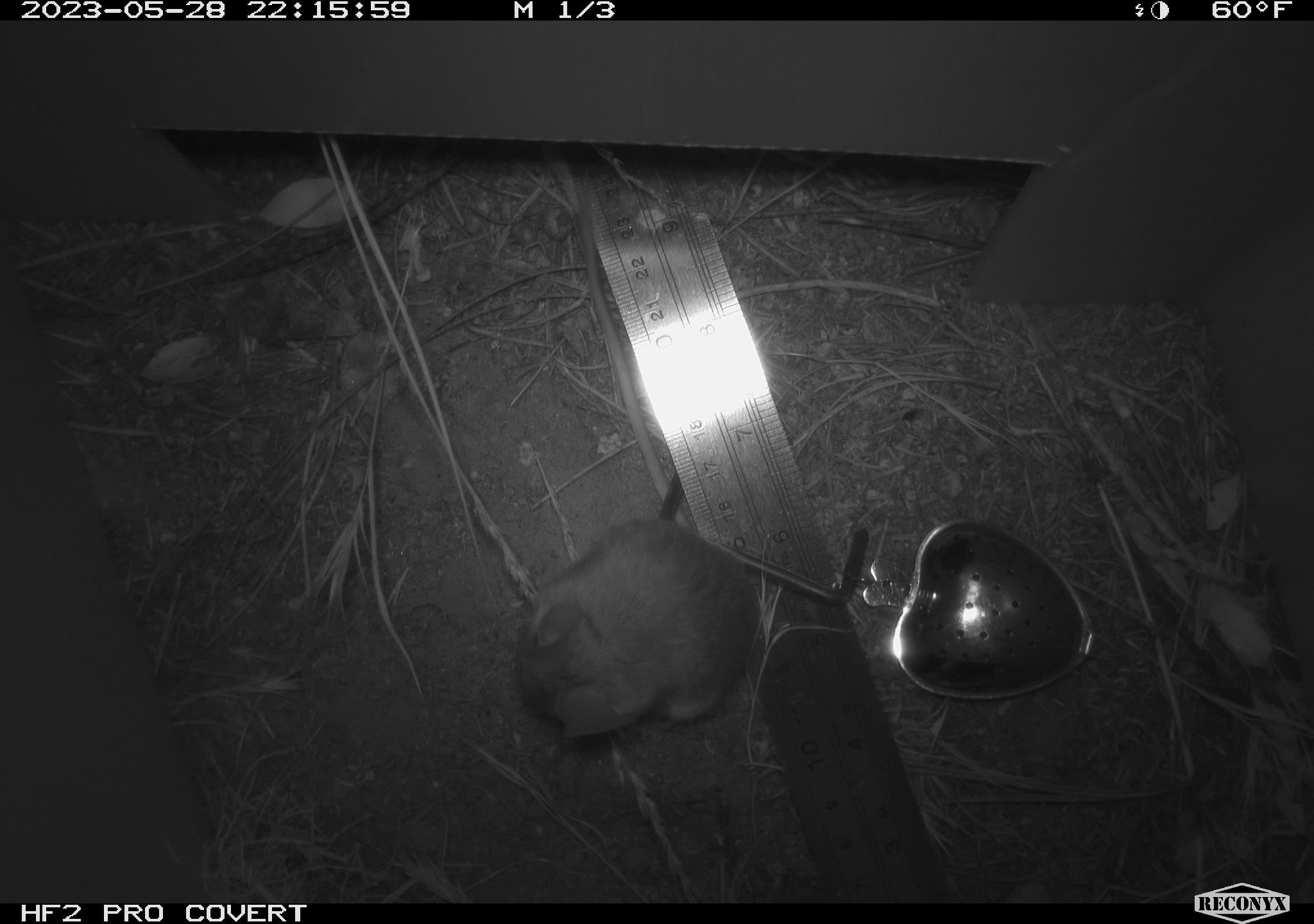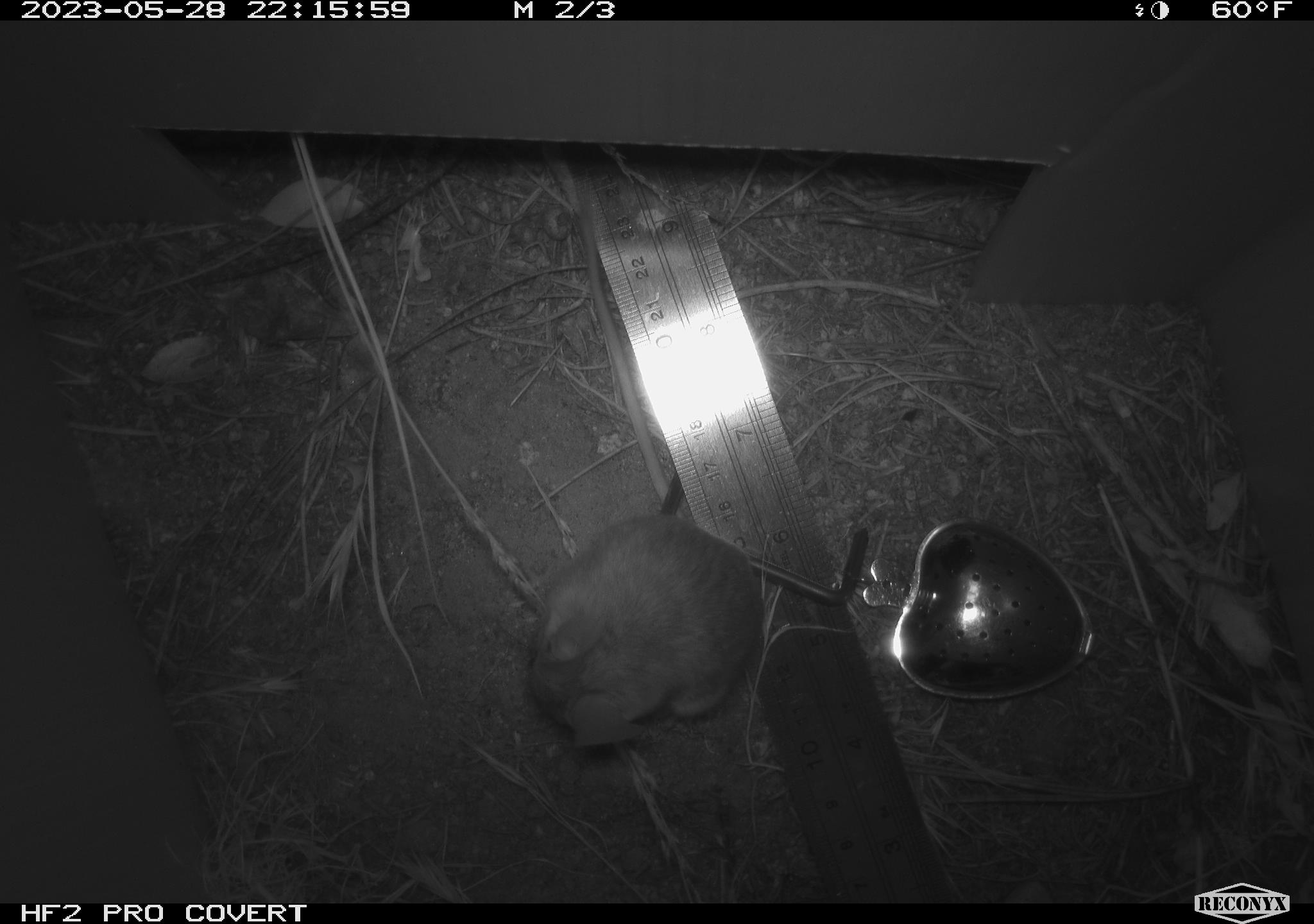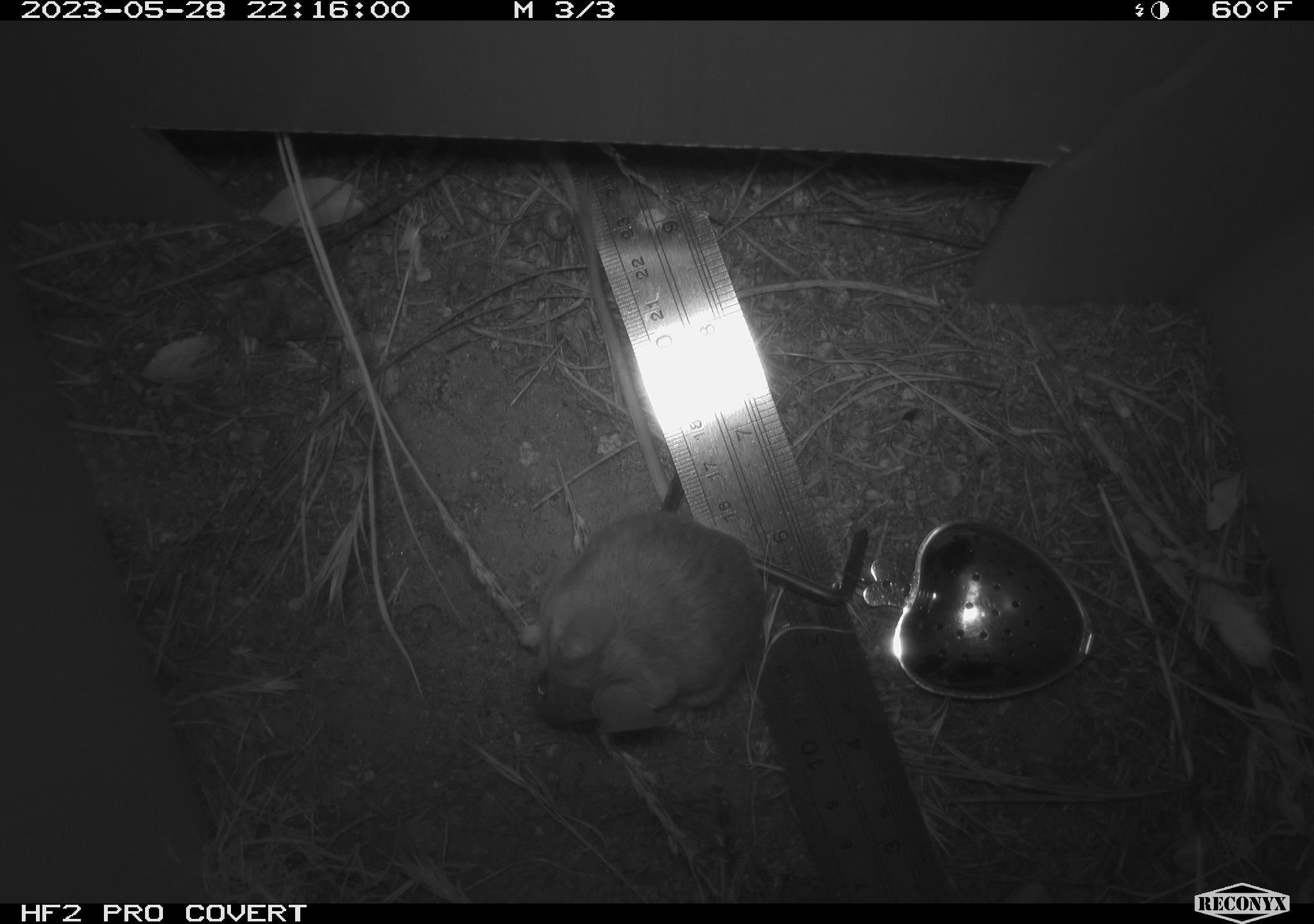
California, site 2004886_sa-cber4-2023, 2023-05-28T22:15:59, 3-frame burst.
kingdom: Animalia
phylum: Chordata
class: Mammalia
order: Rodentia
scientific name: Rodentia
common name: mouse species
Mouse species (Rodentia).